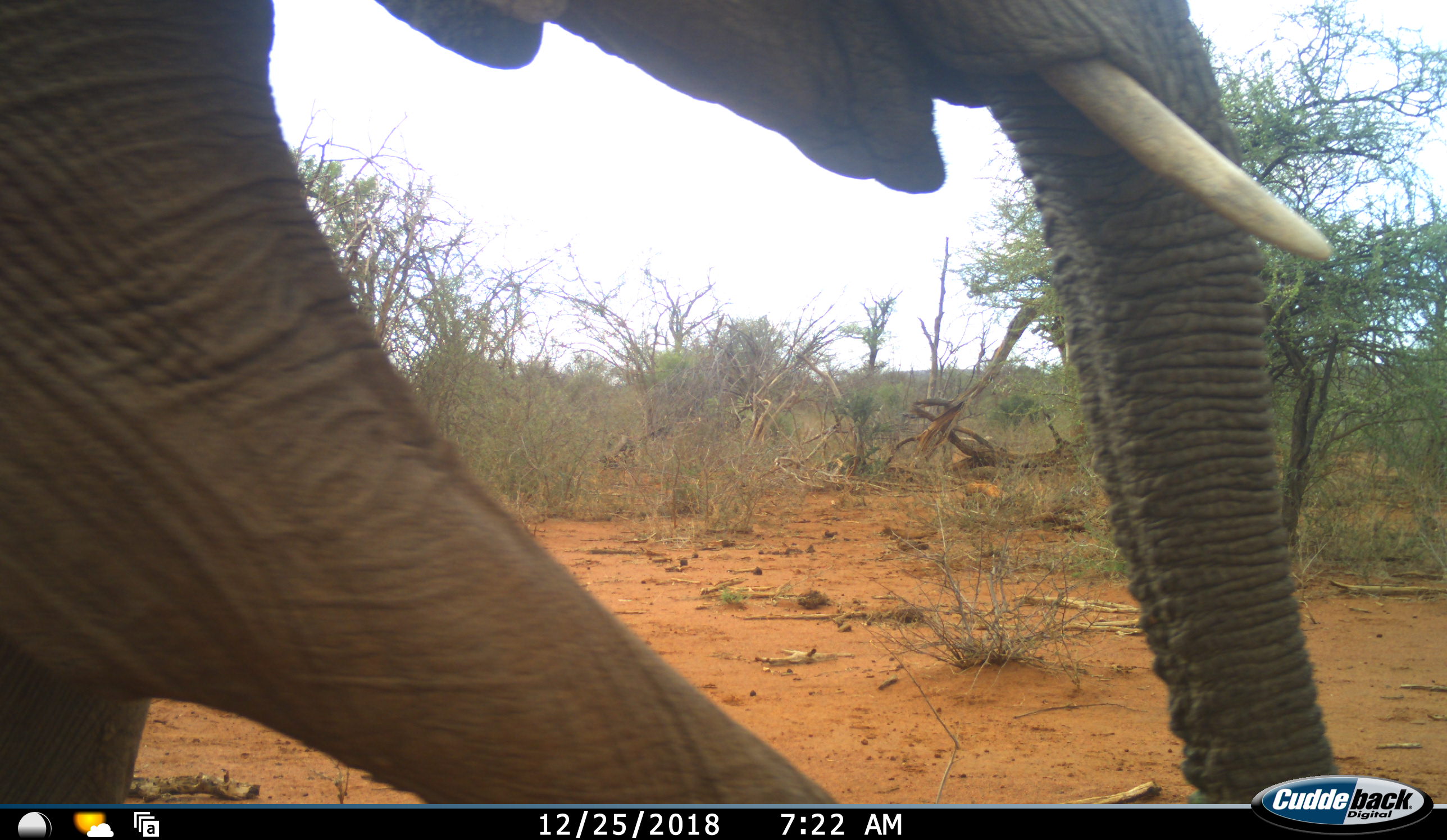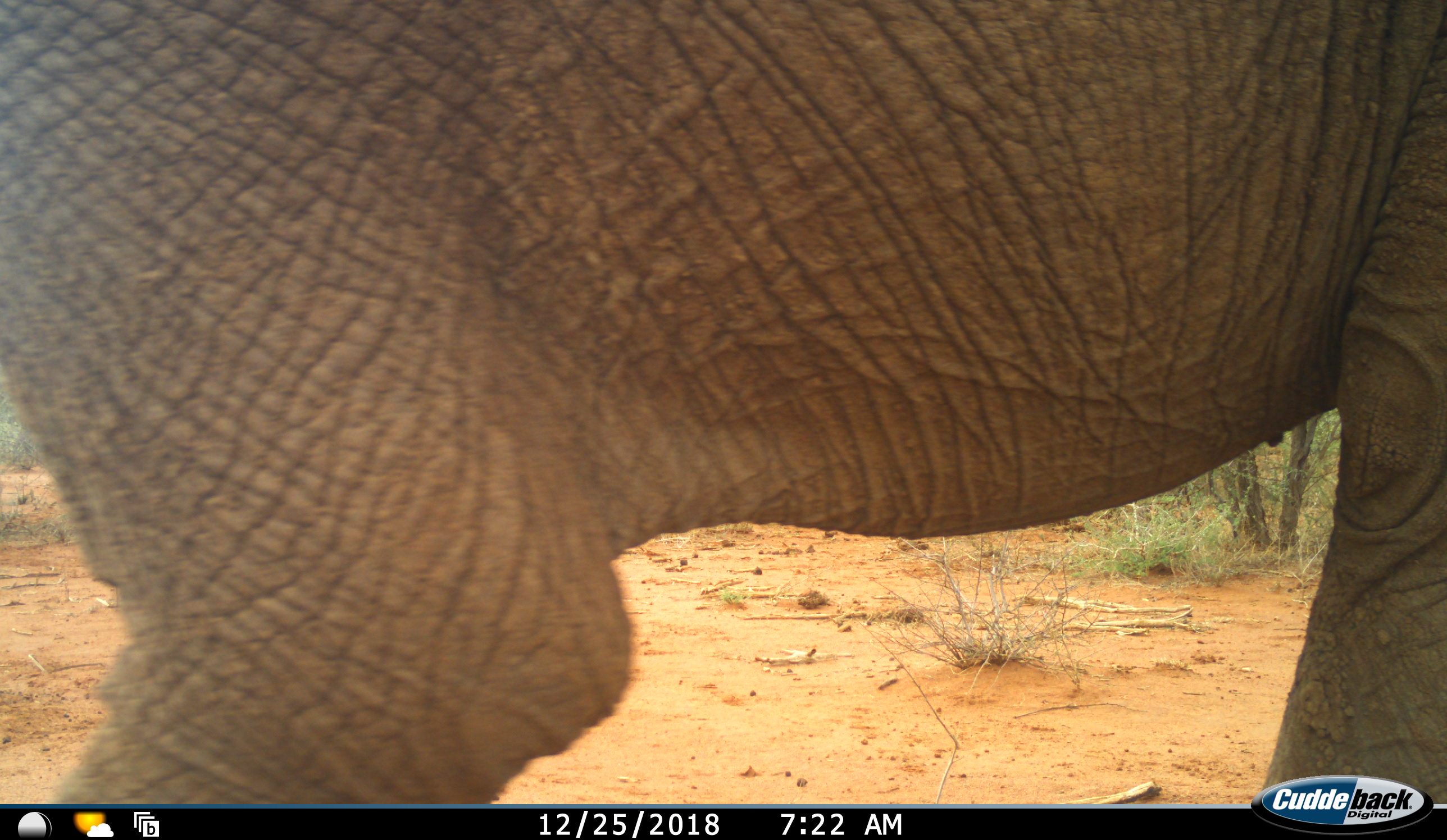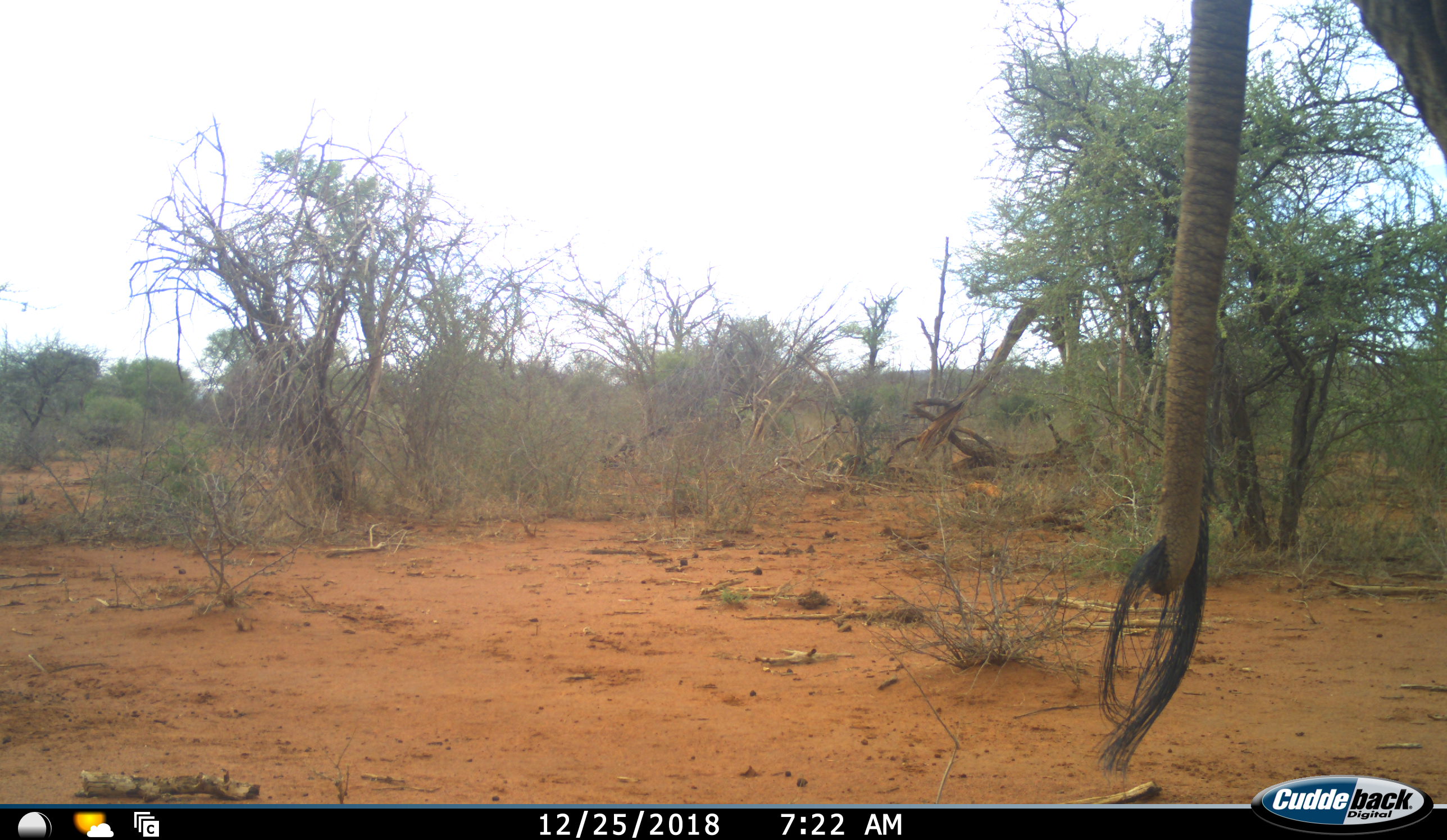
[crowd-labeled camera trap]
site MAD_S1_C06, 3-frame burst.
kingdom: Animalia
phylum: Chordata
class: Mammalia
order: Proboscidea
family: Elephantidae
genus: Loxodonta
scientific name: Loxodonta africana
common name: african bush elephant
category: elephant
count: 1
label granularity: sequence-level